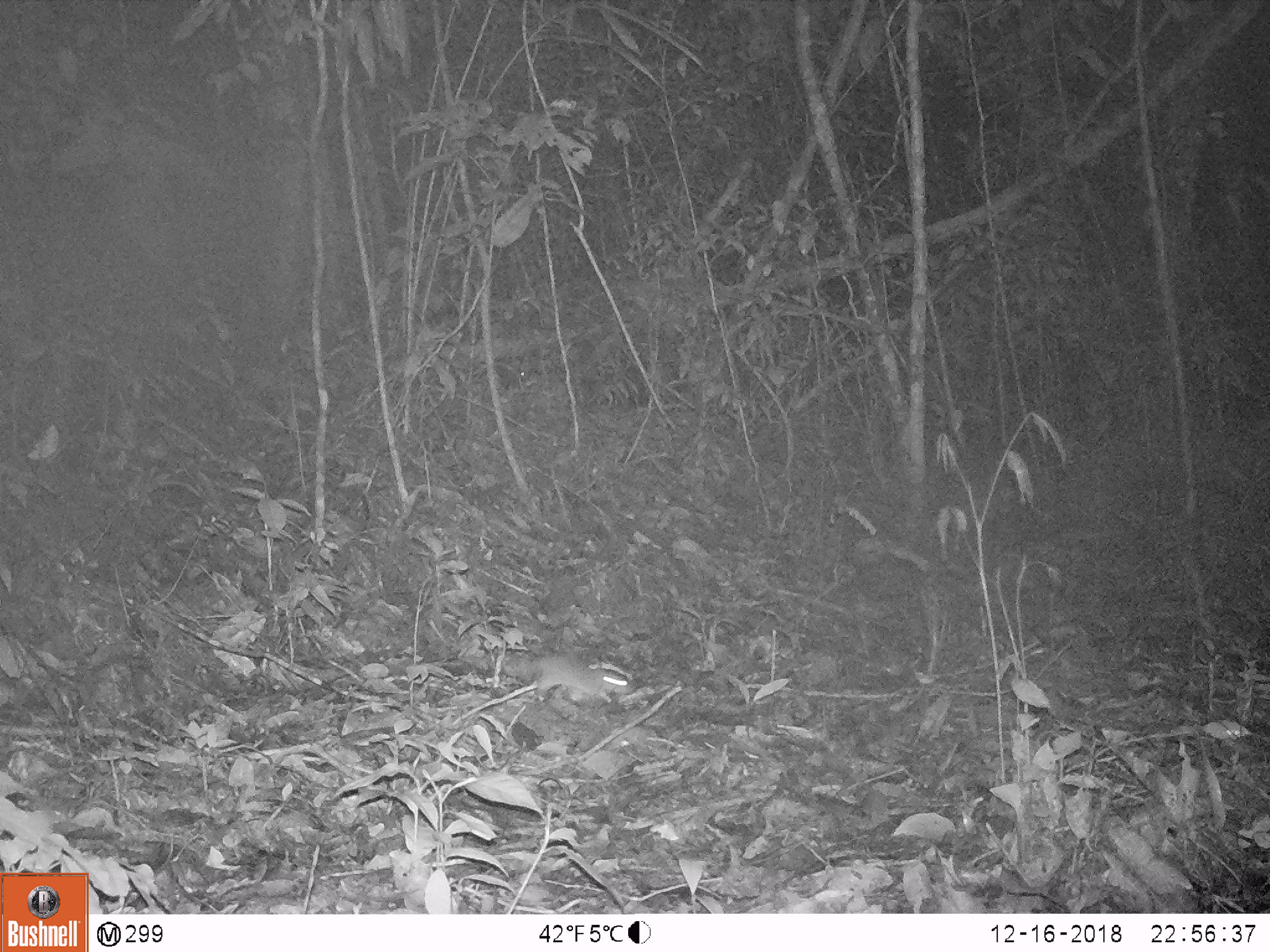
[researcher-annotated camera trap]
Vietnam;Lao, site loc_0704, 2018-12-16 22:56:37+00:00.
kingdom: Animalia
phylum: Chordata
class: Mammalia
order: Rodentia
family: Muridae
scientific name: Muridae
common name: old-world mice and rats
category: unidentified murid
Unidentified murid (old-world mice and rats) (Muridae). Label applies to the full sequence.